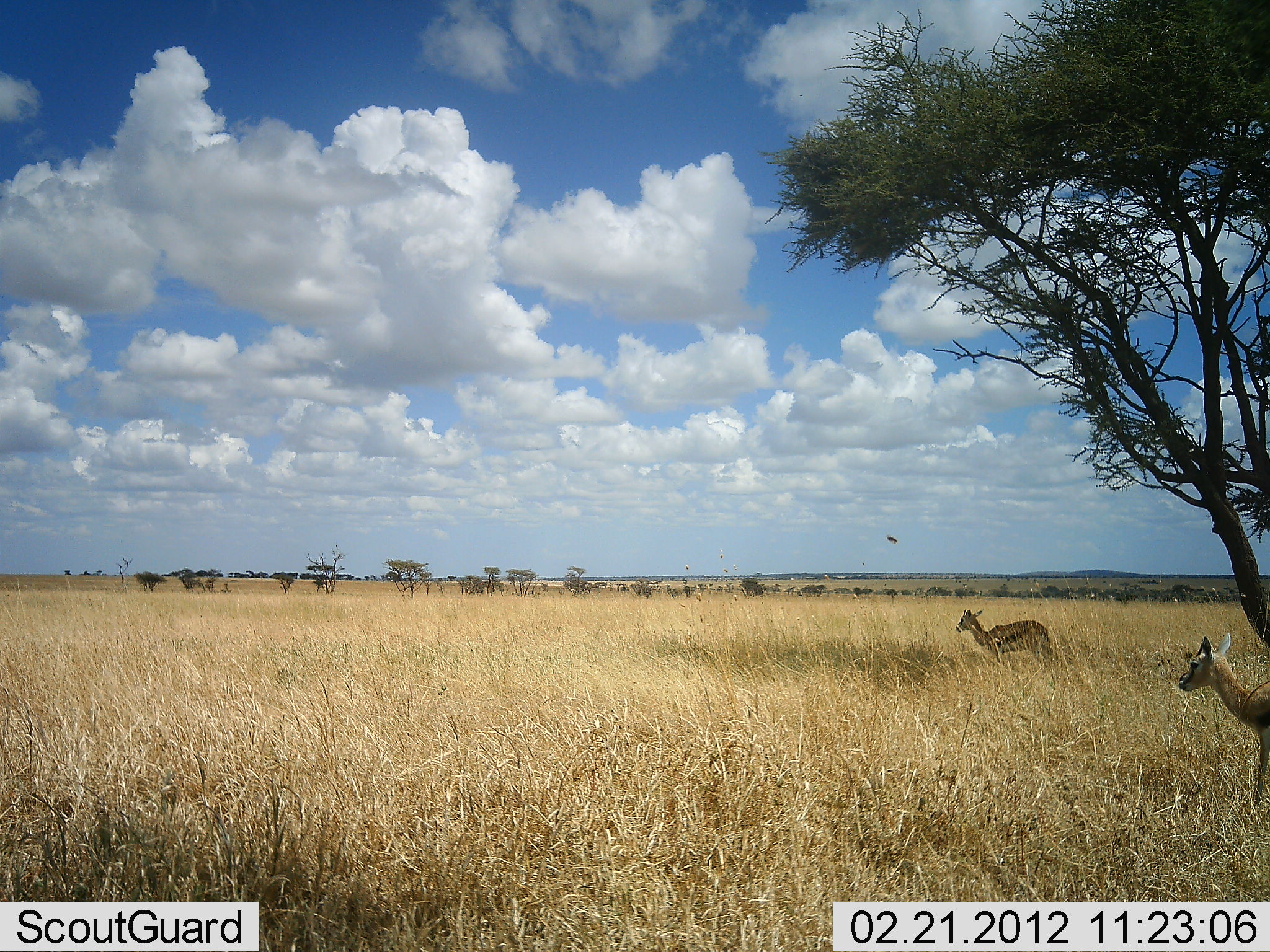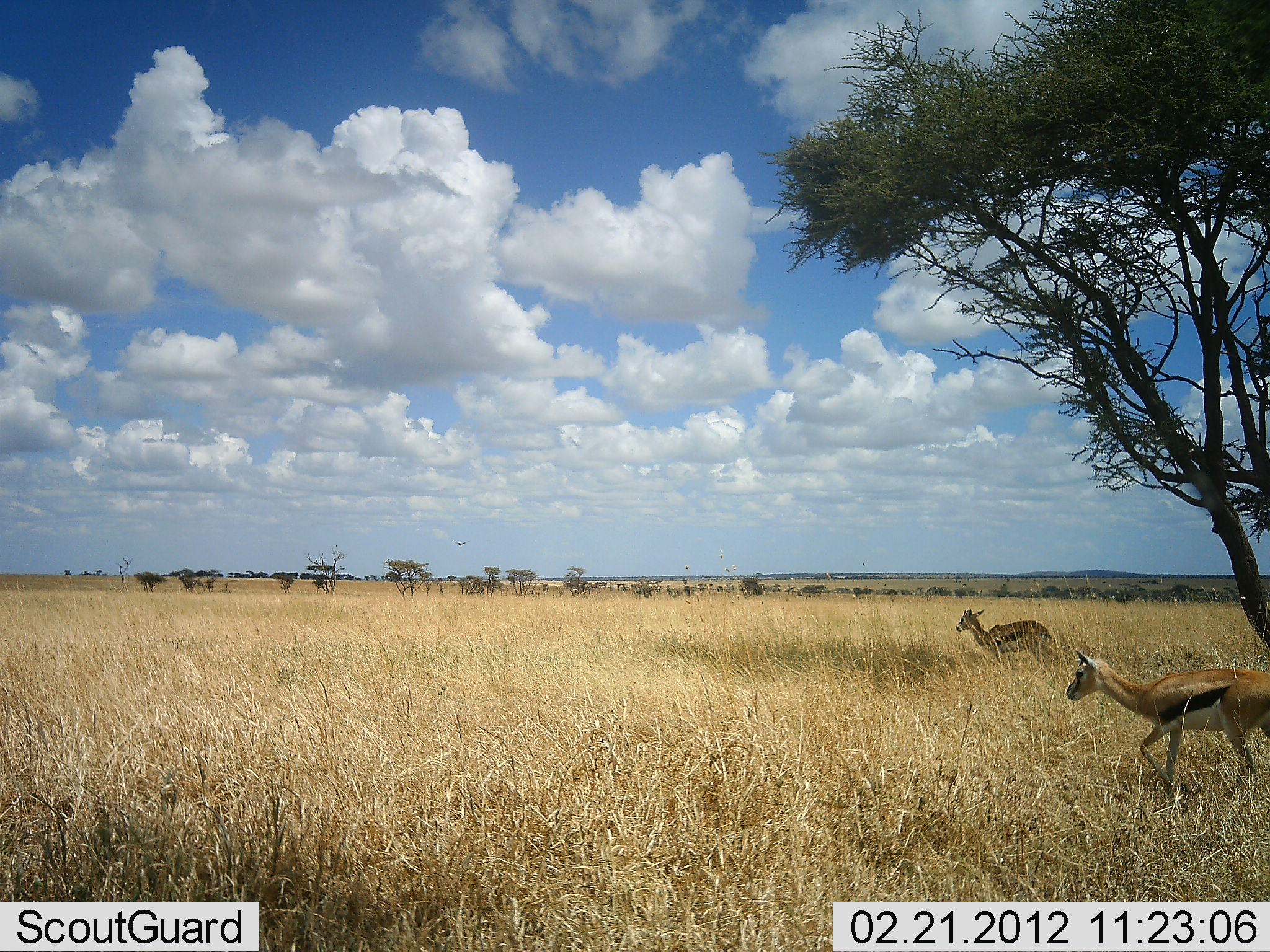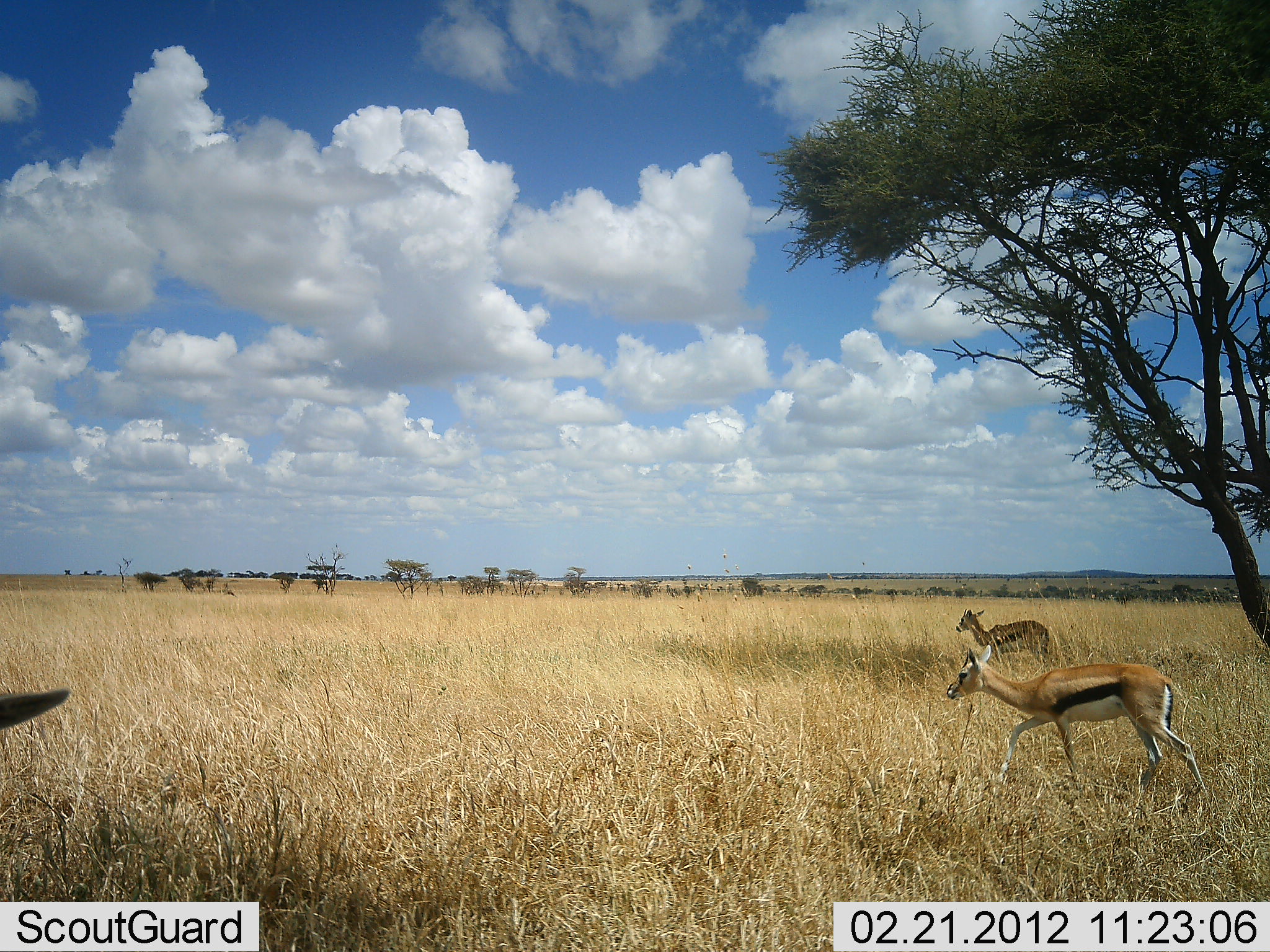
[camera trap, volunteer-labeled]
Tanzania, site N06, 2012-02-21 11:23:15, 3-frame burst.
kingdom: Animalia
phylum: Chordata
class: Mammalia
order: Artiodactyla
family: Bovidae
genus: Eudorcas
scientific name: Eudorcas thomsonii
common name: thomson's gazelle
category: gazellethomsons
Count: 3.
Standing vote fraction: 69%.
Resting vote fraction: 0%.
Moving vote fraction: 88%.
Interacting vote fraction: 0%.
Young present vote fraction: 0%.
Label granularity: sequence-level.